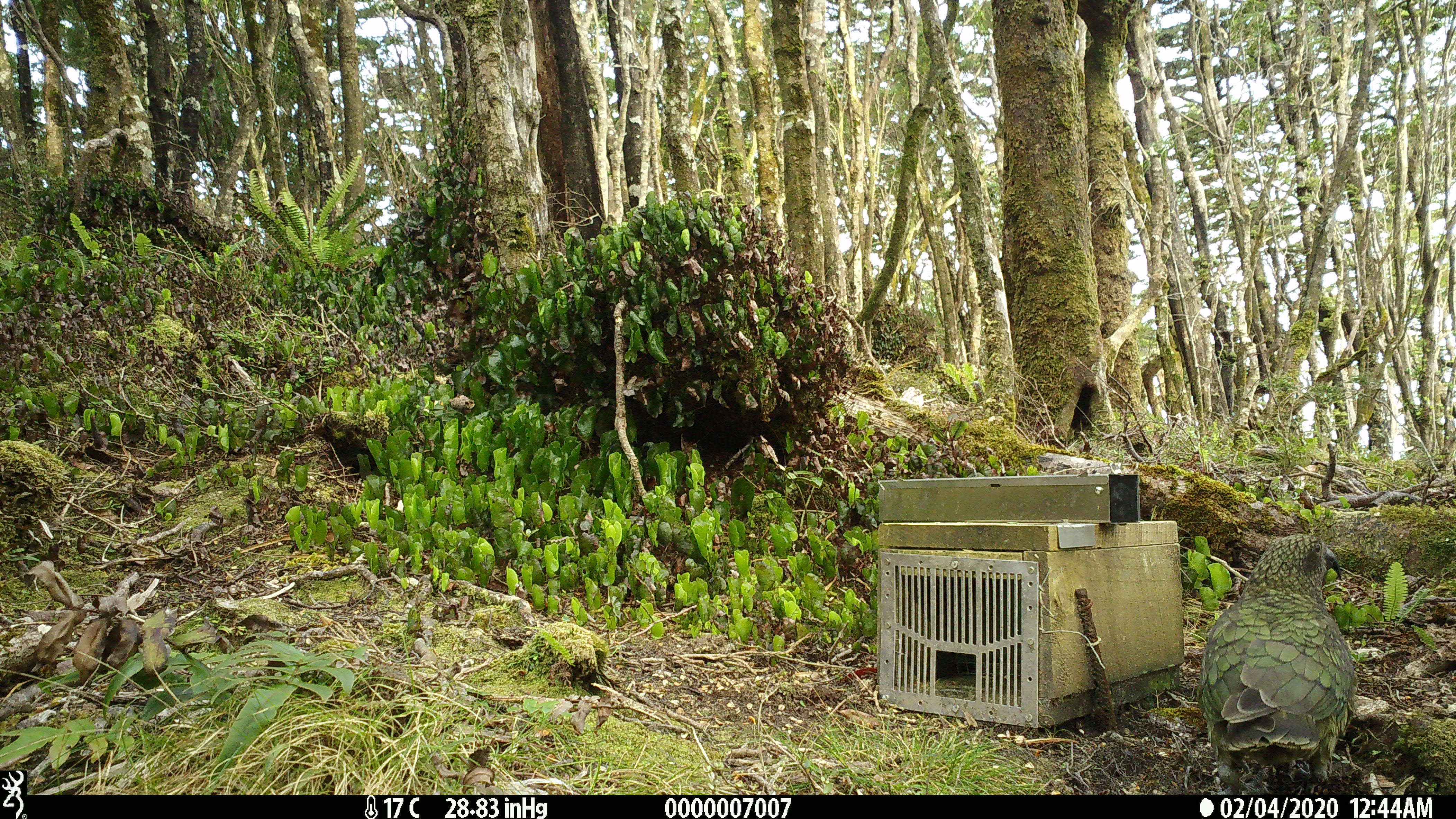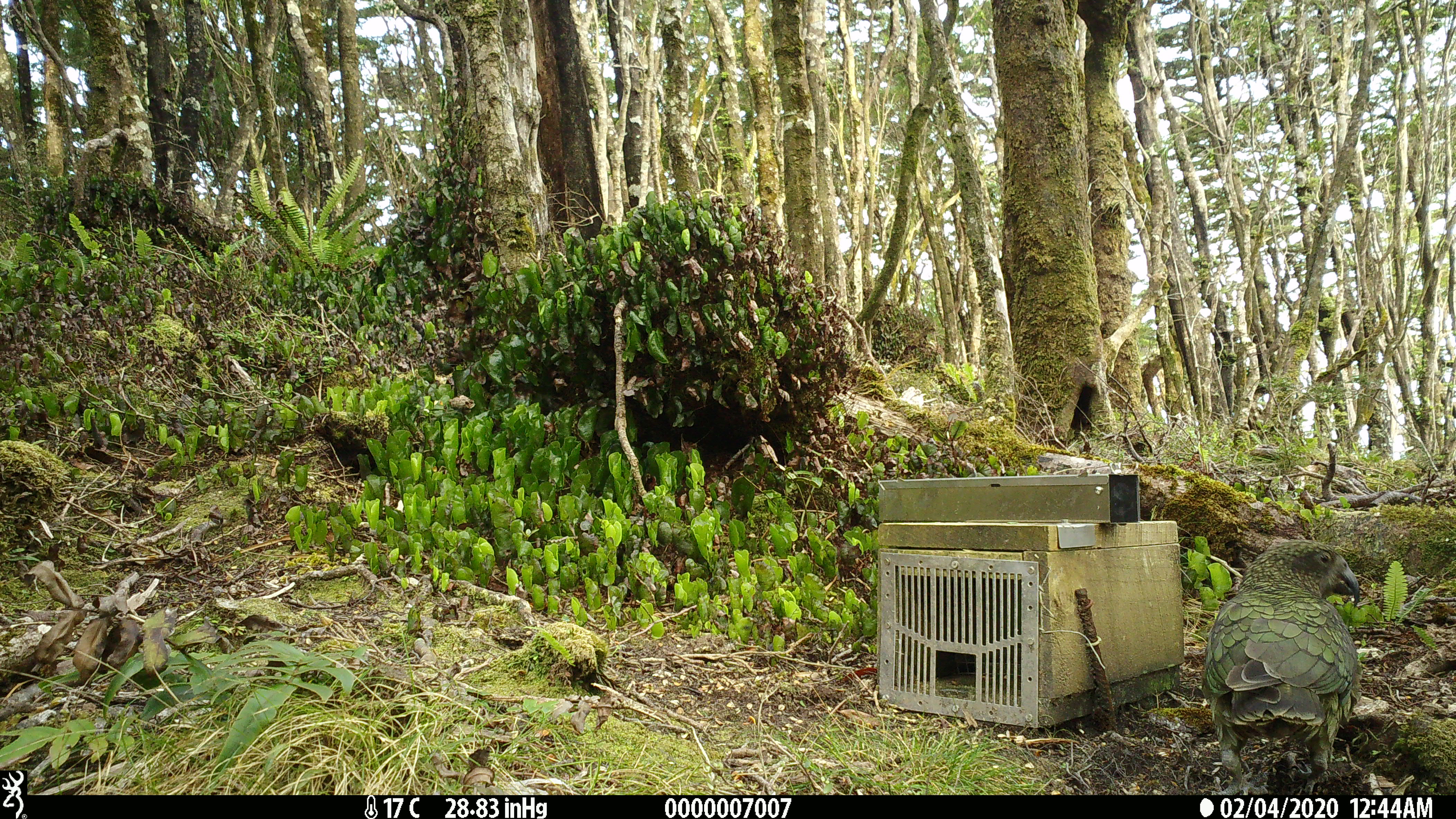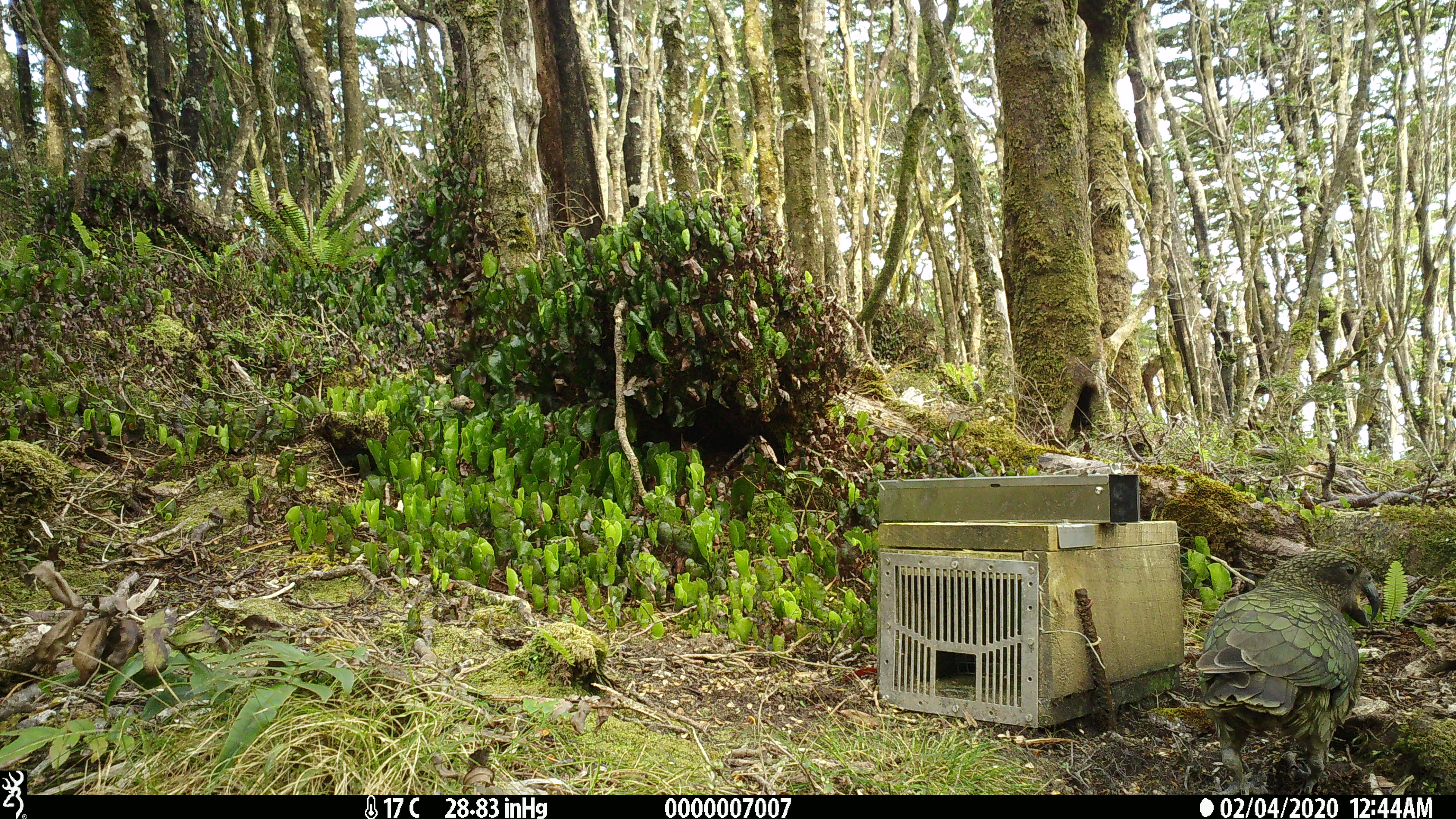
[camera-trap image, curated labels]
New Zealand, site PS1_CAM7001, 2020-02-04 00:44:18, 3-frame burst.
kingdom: Animalia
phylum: Chordata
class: Aves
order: Psittaciformes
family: Strigopidae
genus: Nestor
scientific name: Nestor notabilis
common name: kea